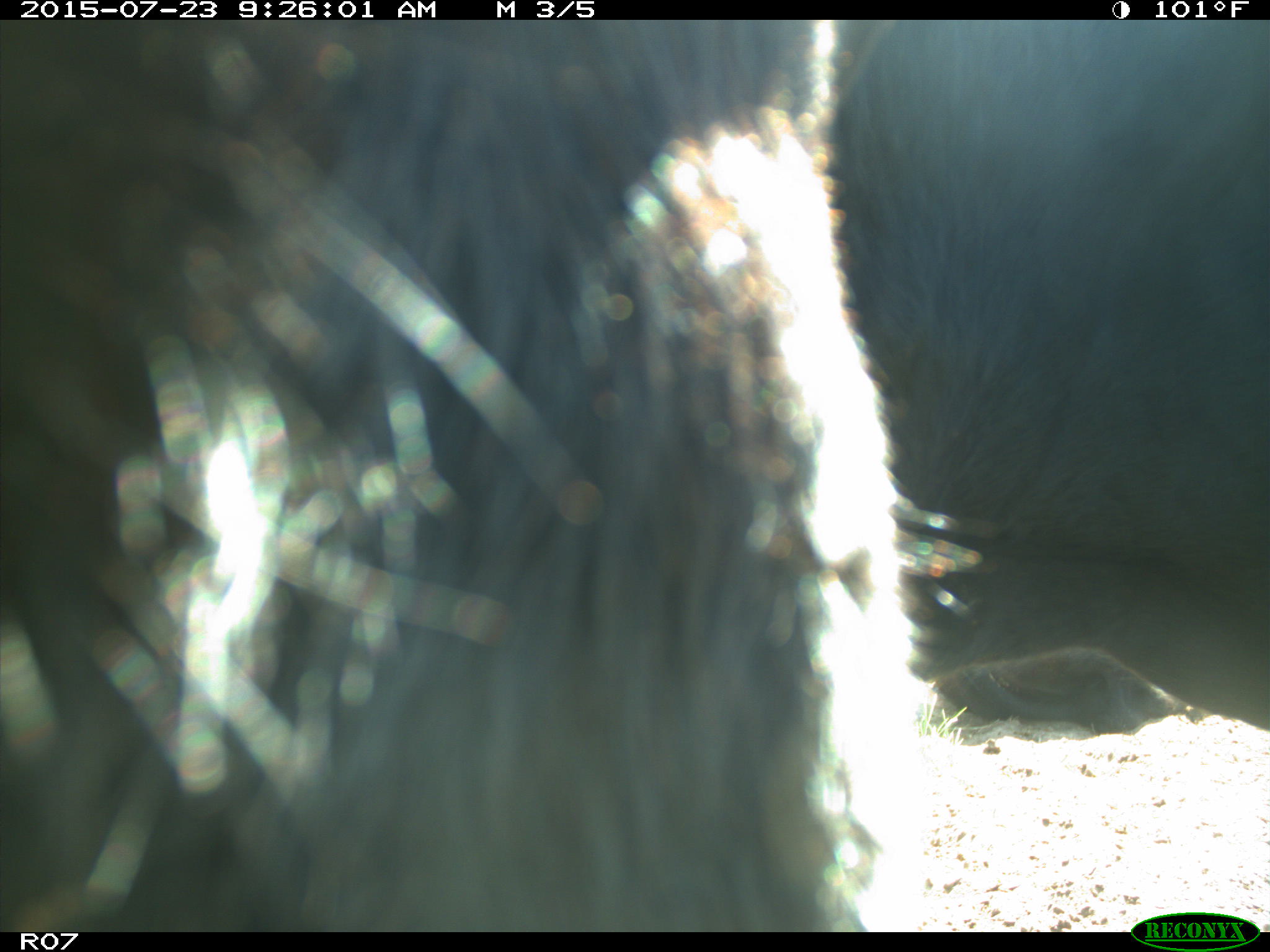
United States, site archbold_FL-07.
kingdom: Animalia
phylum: Chordata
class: Mammalia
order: Artiodactyla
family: Bovidae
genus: Bos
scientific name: Bos taurus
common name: domestic cow